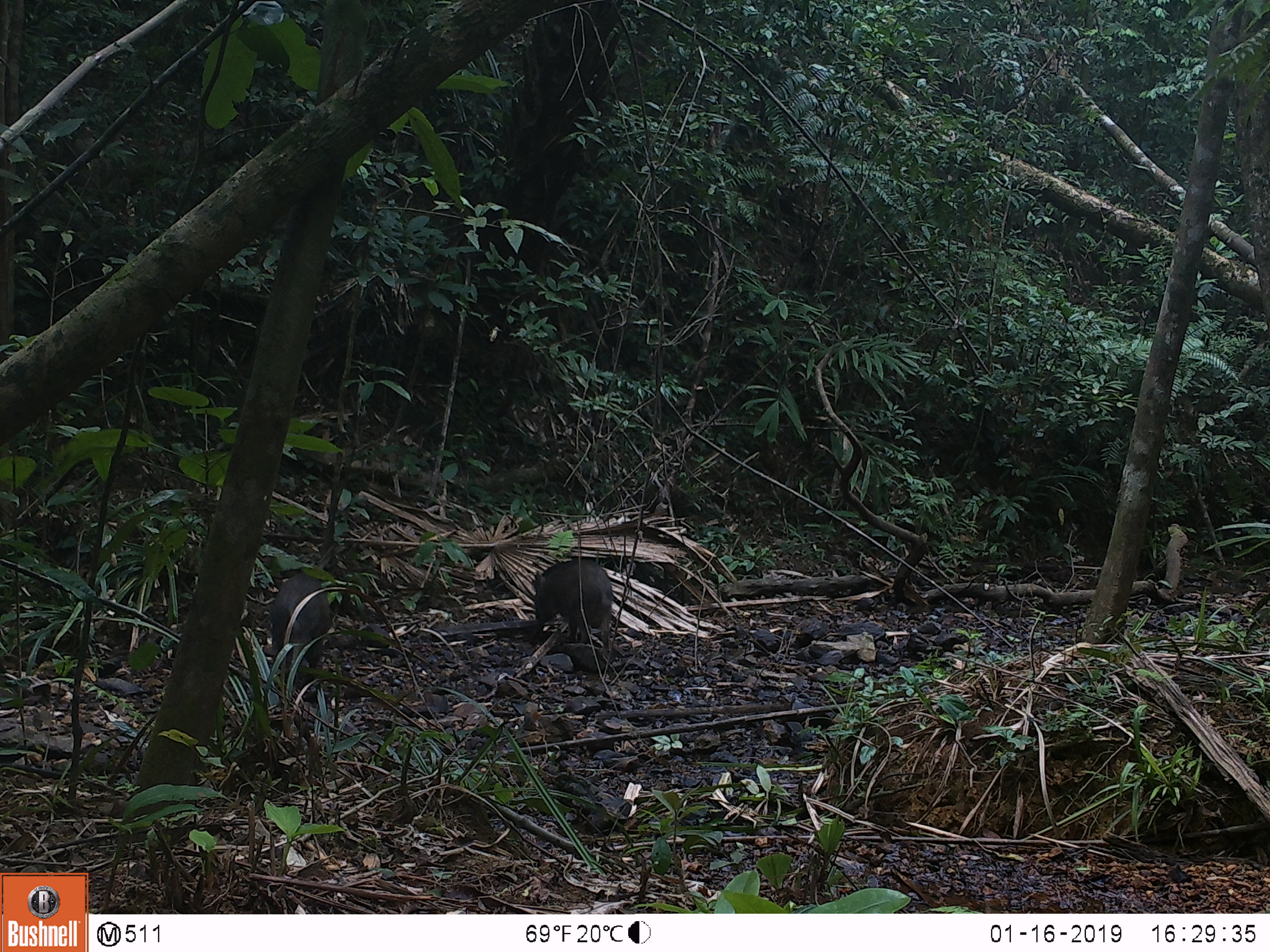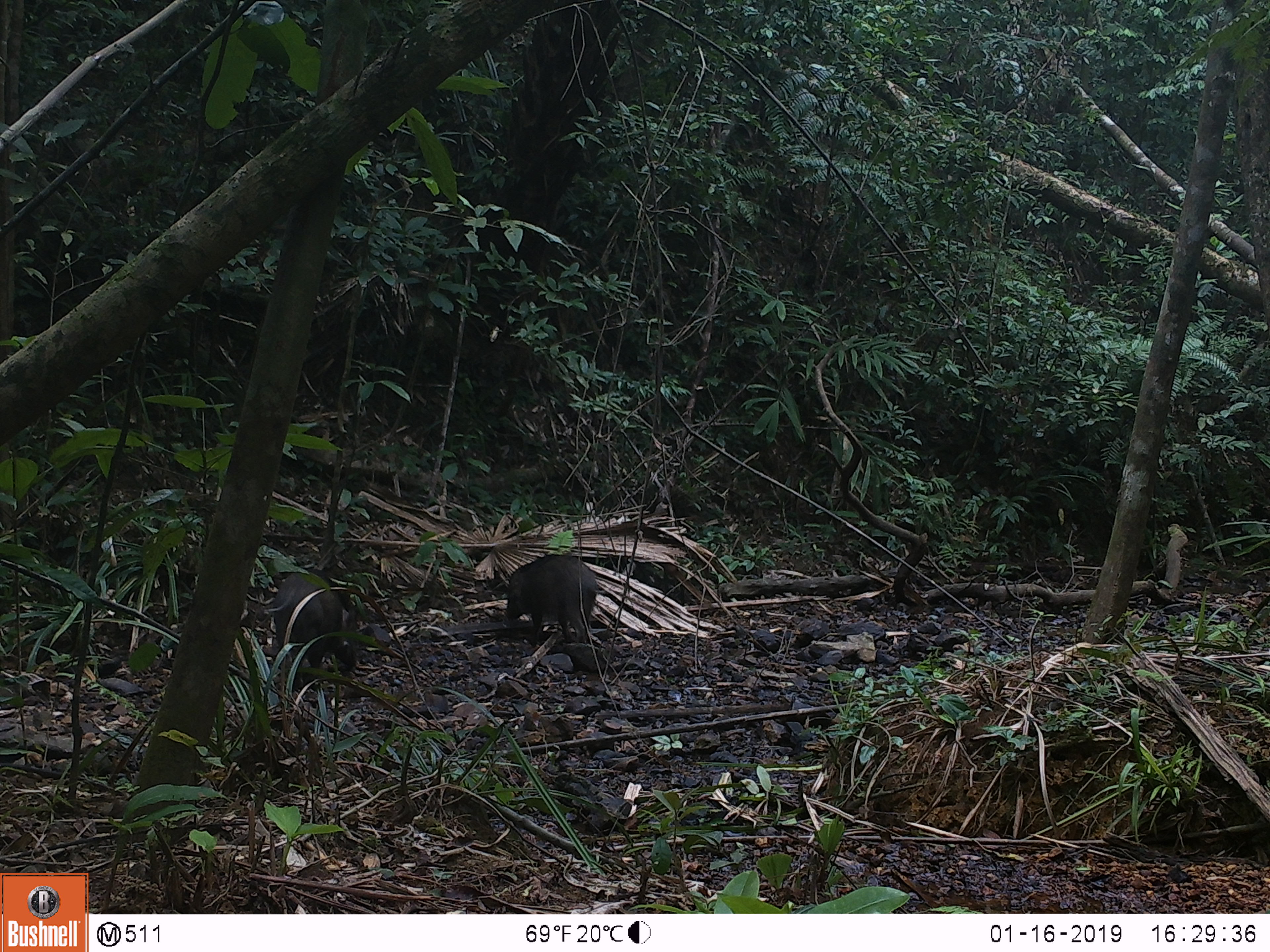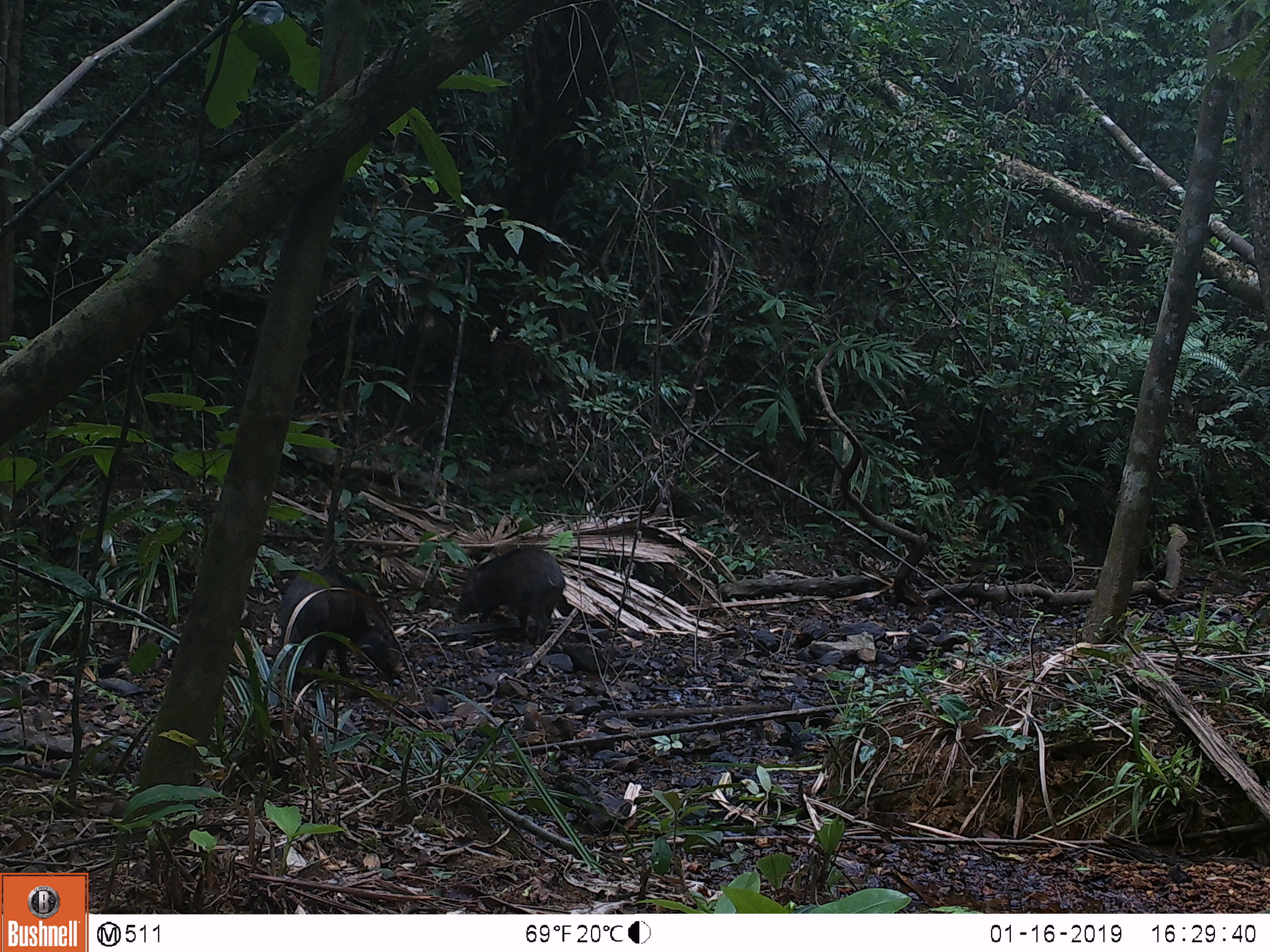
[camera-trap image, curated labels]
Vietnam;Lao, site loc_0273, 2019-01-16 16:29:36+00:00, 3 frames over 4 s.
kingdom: Animalia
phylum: Chordata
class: Mammalia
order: Artiodactyla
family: Suidae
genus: Sus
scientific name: Sus scrofa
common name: eurasian wild pig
Eurasian wild pig (Sus scrofa). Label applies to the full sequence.